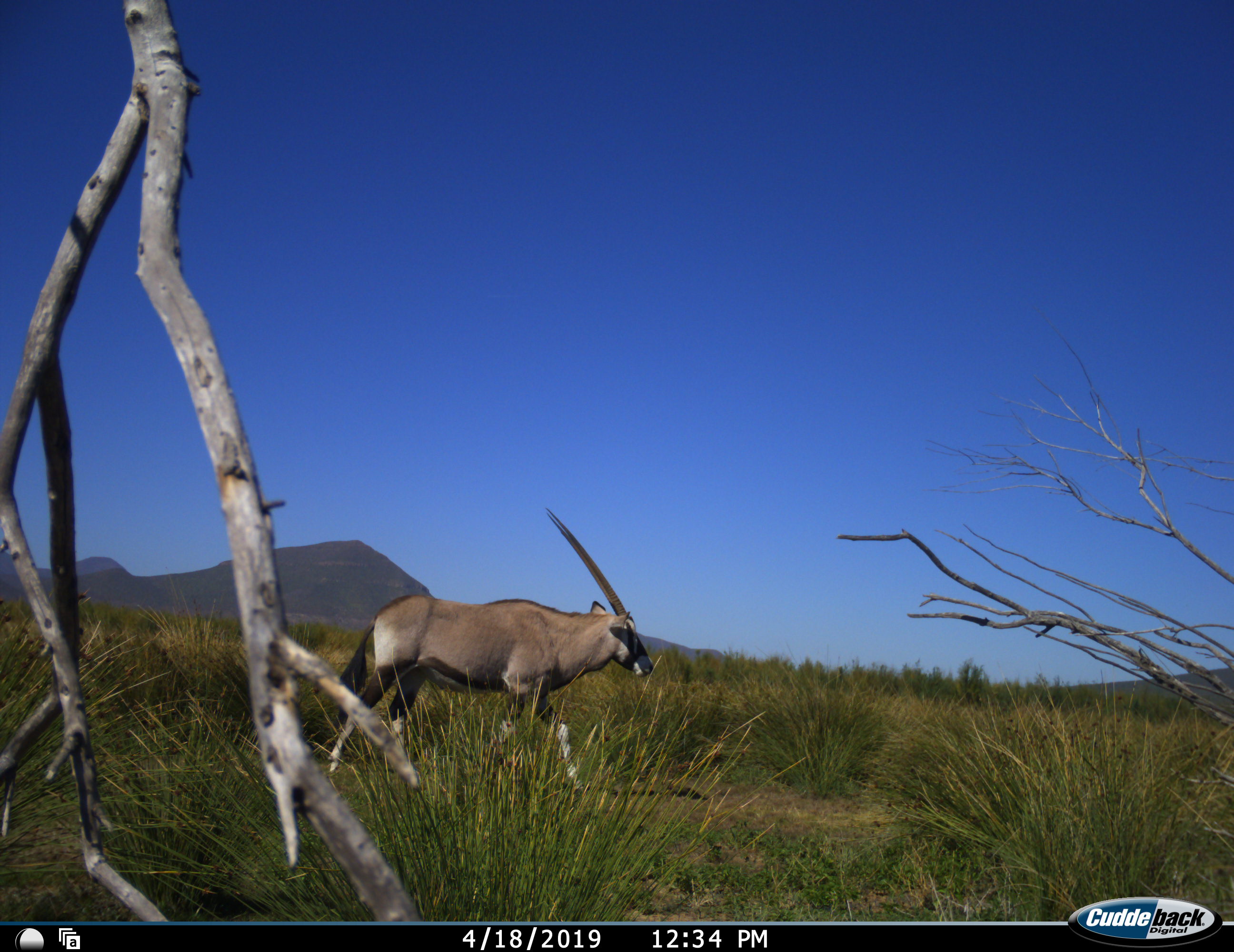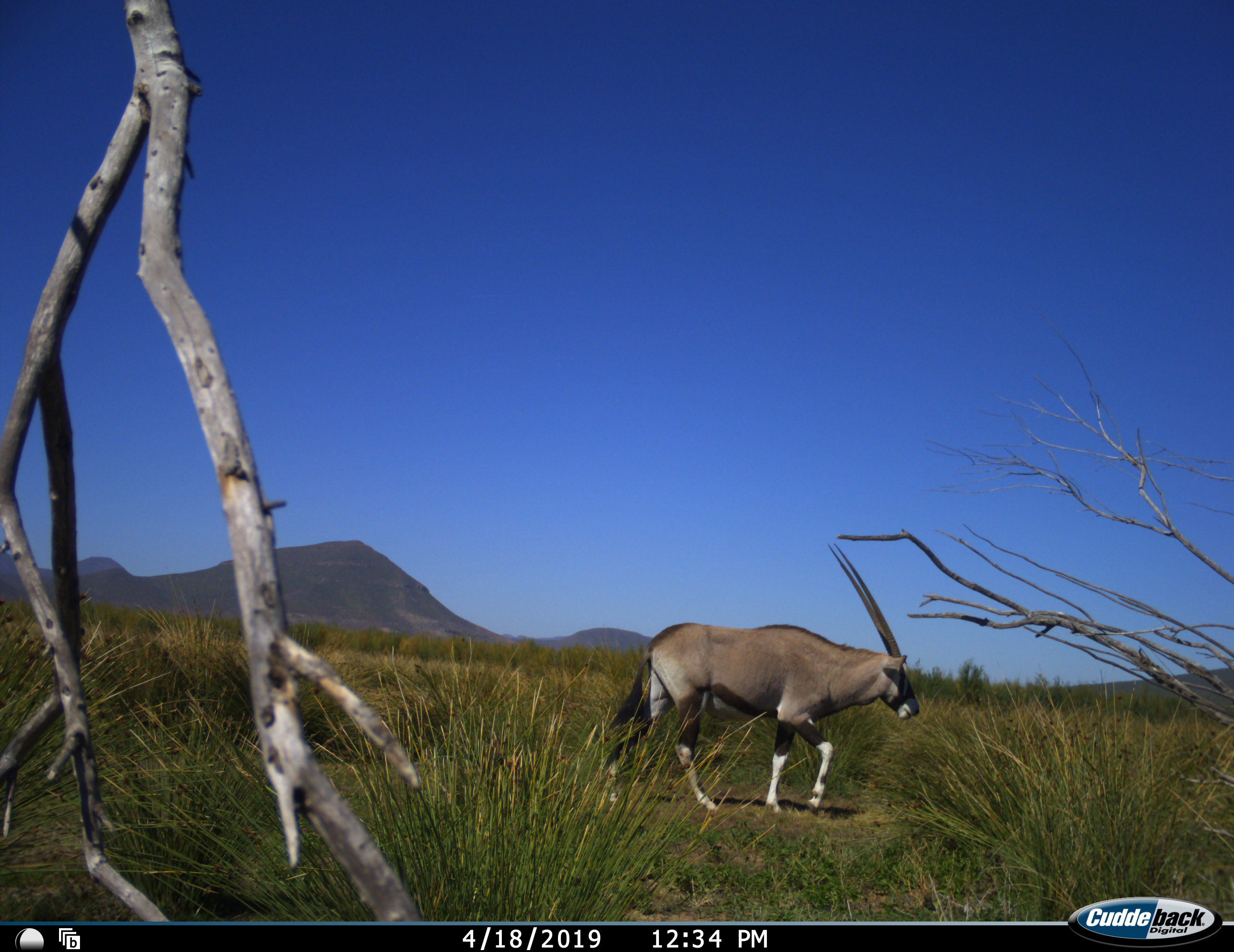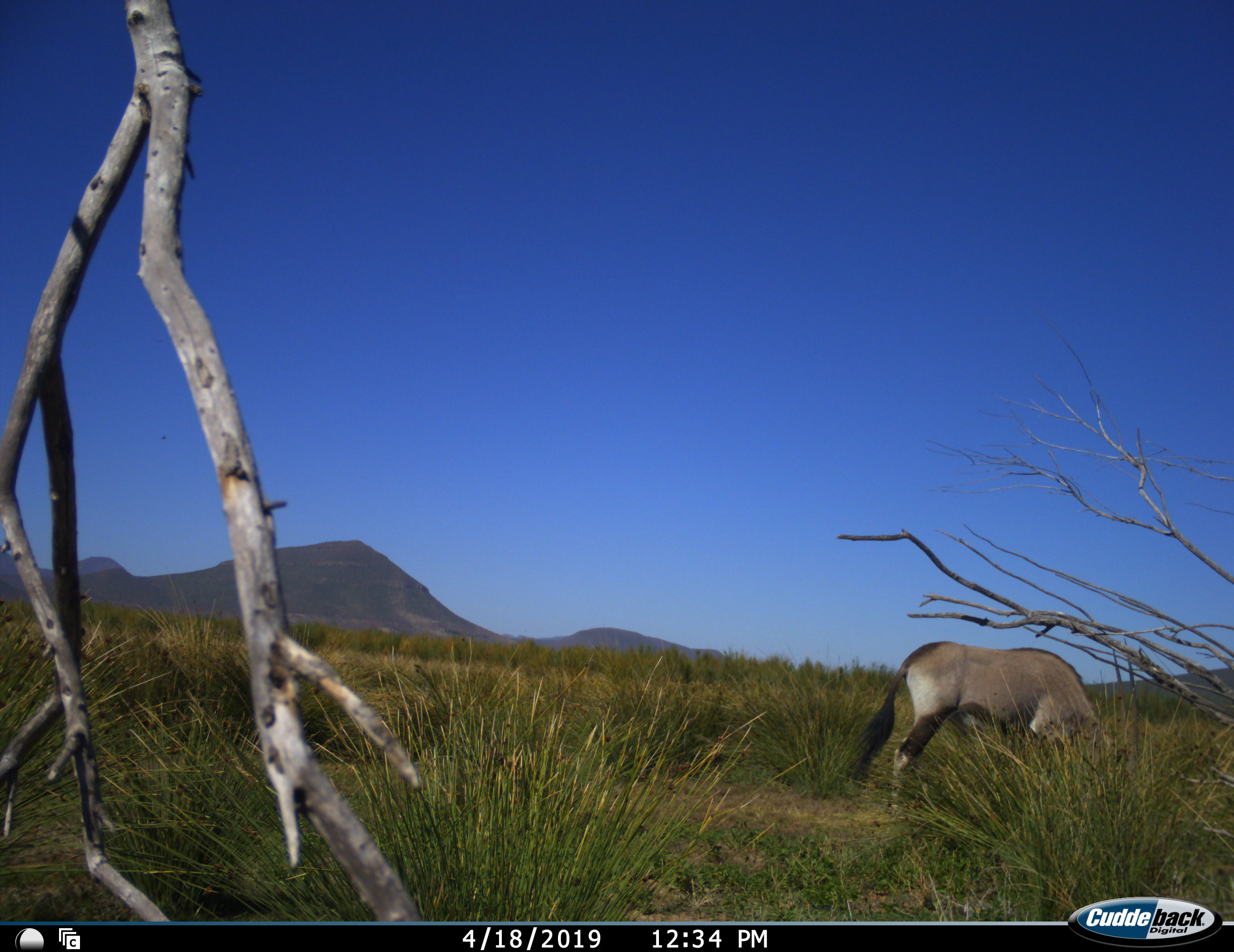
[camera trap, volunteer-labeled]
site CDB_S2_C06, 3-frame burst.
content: unidentified animal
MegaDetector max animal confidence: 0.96